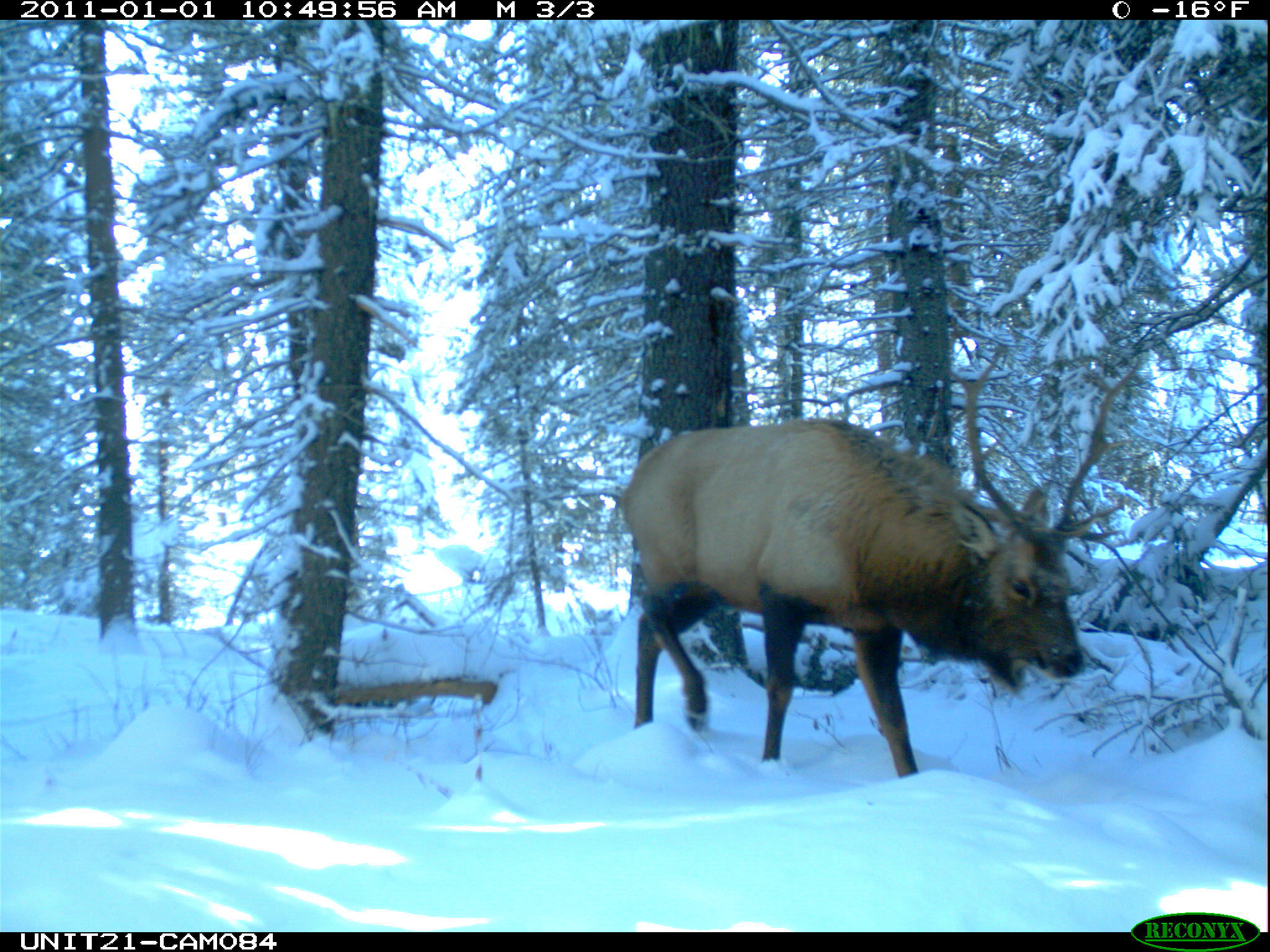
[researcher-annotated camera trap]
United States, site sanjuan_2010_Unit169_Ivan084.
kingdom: Animalia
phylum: Chordata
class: Mammalia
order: Artiodactyla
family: Cervidae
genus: Cervus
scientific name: Cervus elaphus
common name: red deer